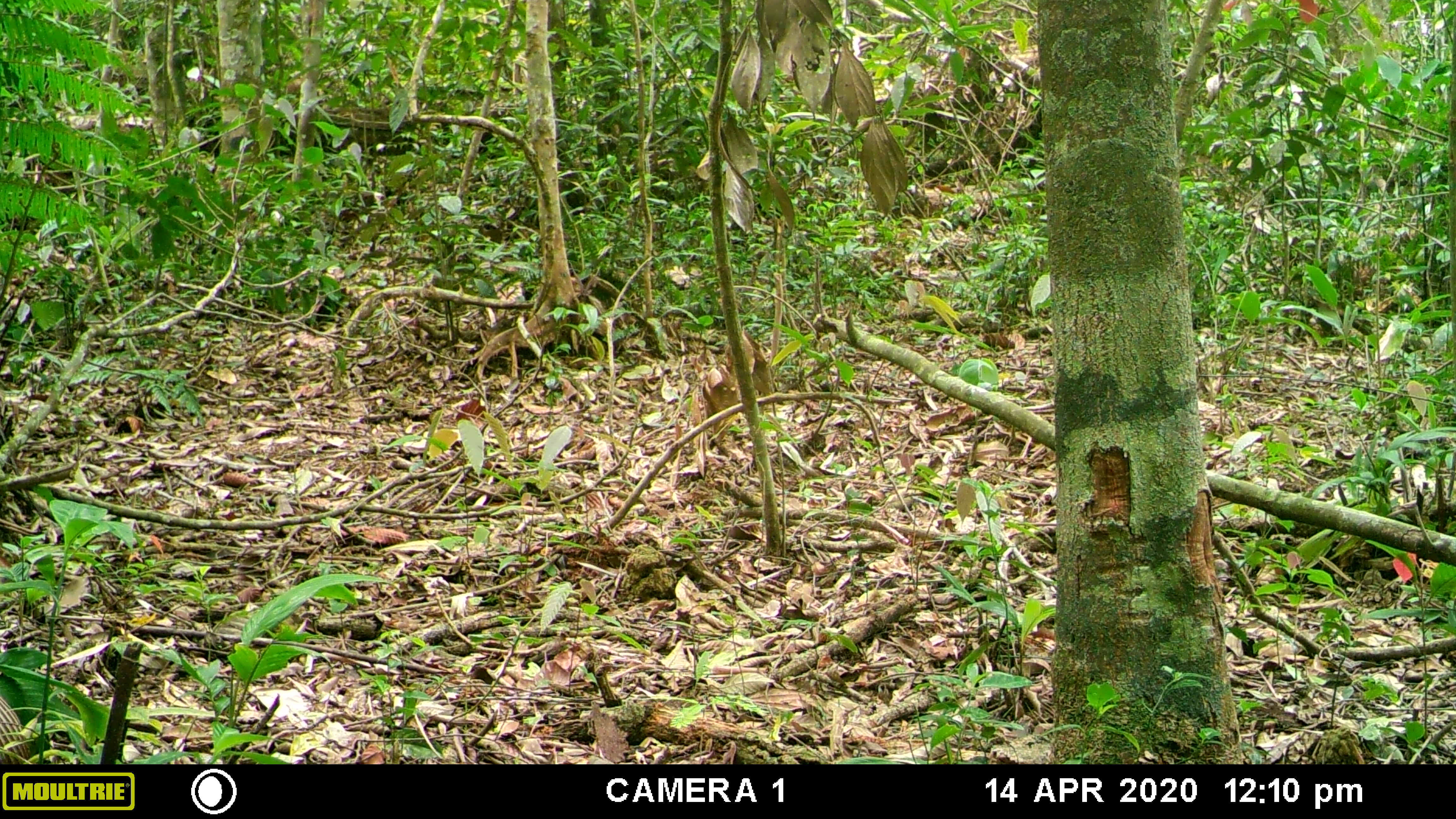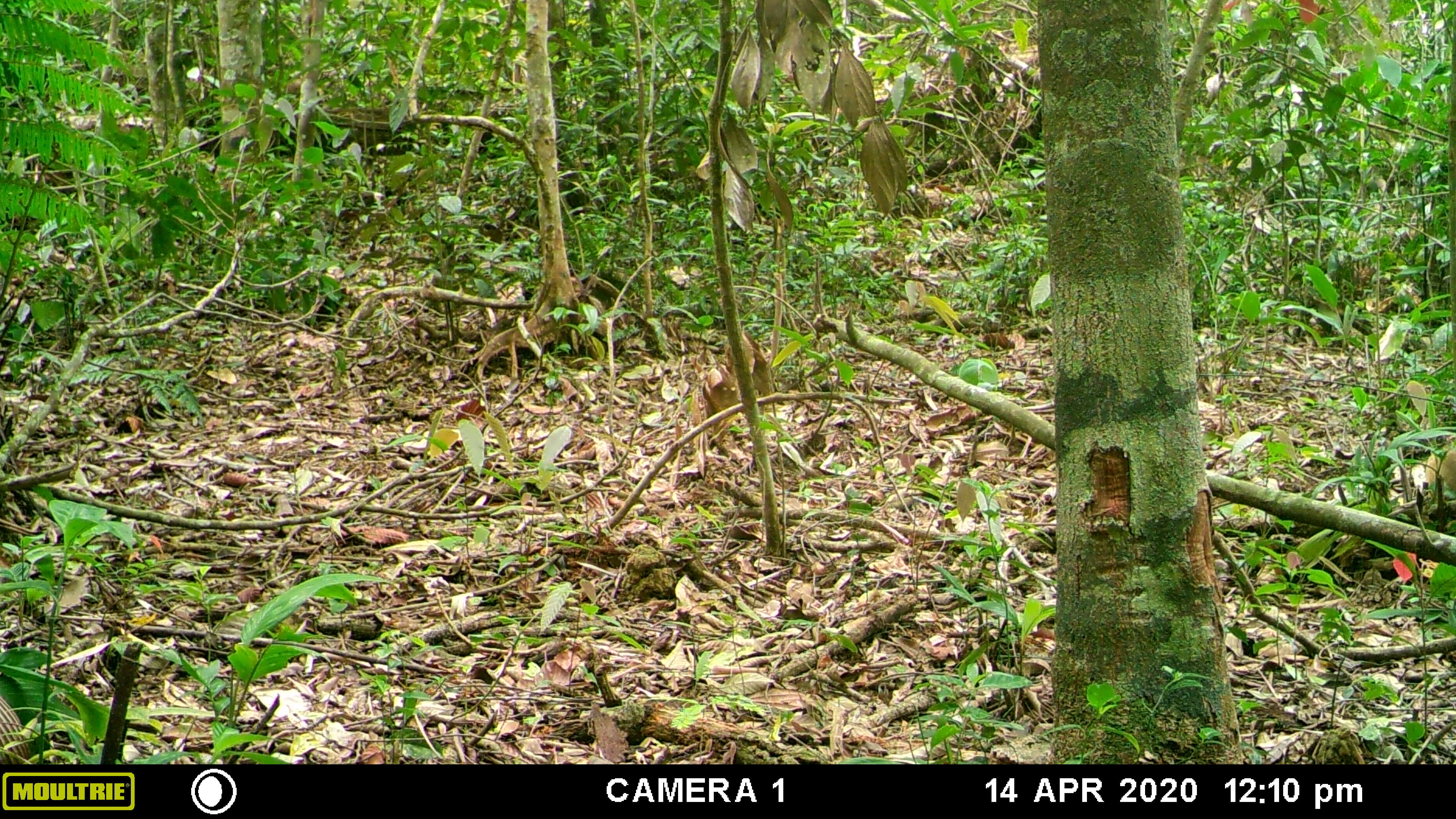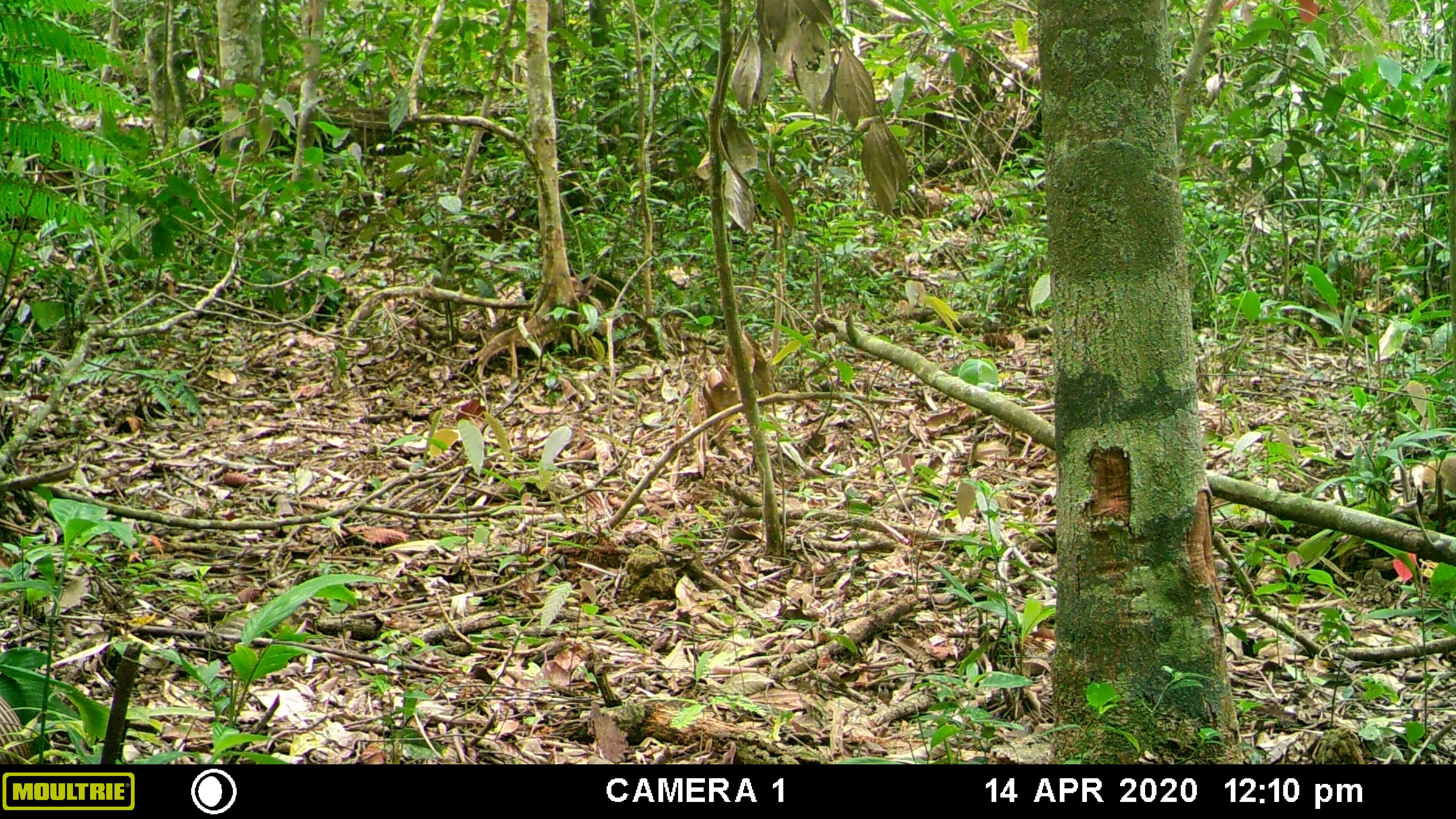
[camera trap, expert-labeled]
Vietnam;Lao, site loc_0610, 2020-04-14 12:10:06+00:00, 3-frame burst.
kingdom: Animalia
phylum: Chordata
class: Mammalia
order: Carnivora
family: Mustelidae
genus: Martes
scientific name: Martes flavigula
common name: yellow-throated marten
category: yellow throated marten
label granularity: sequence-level